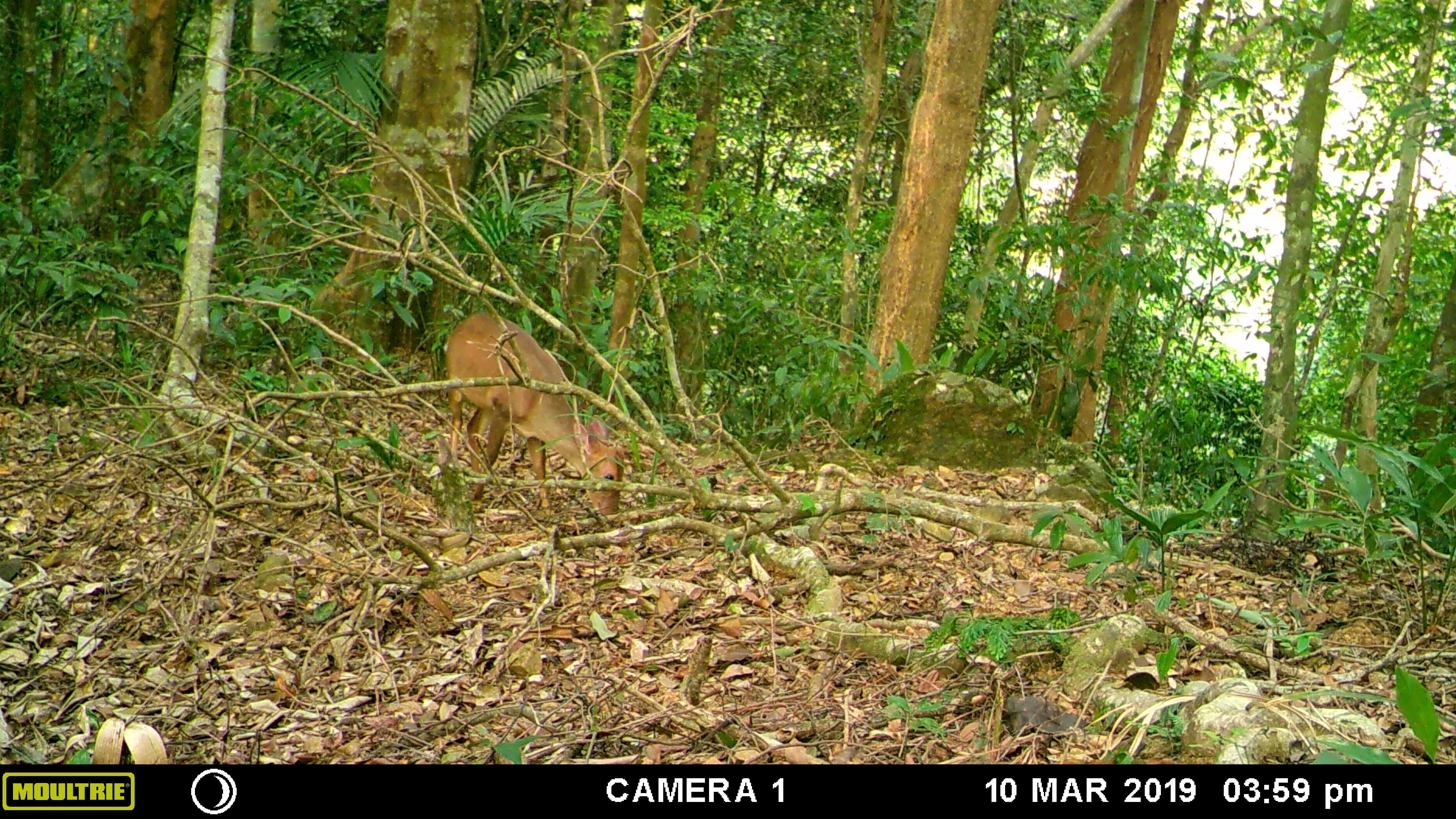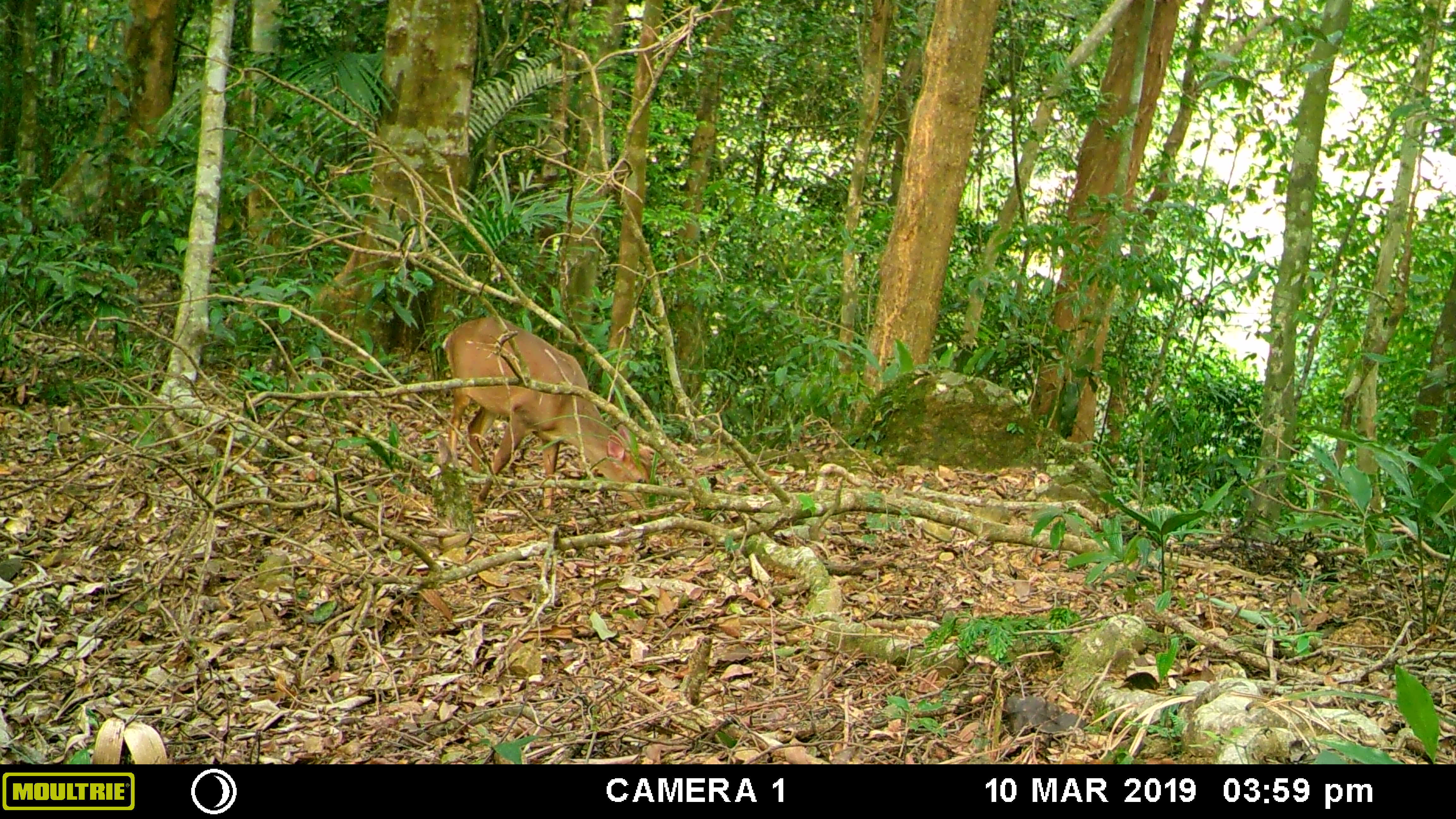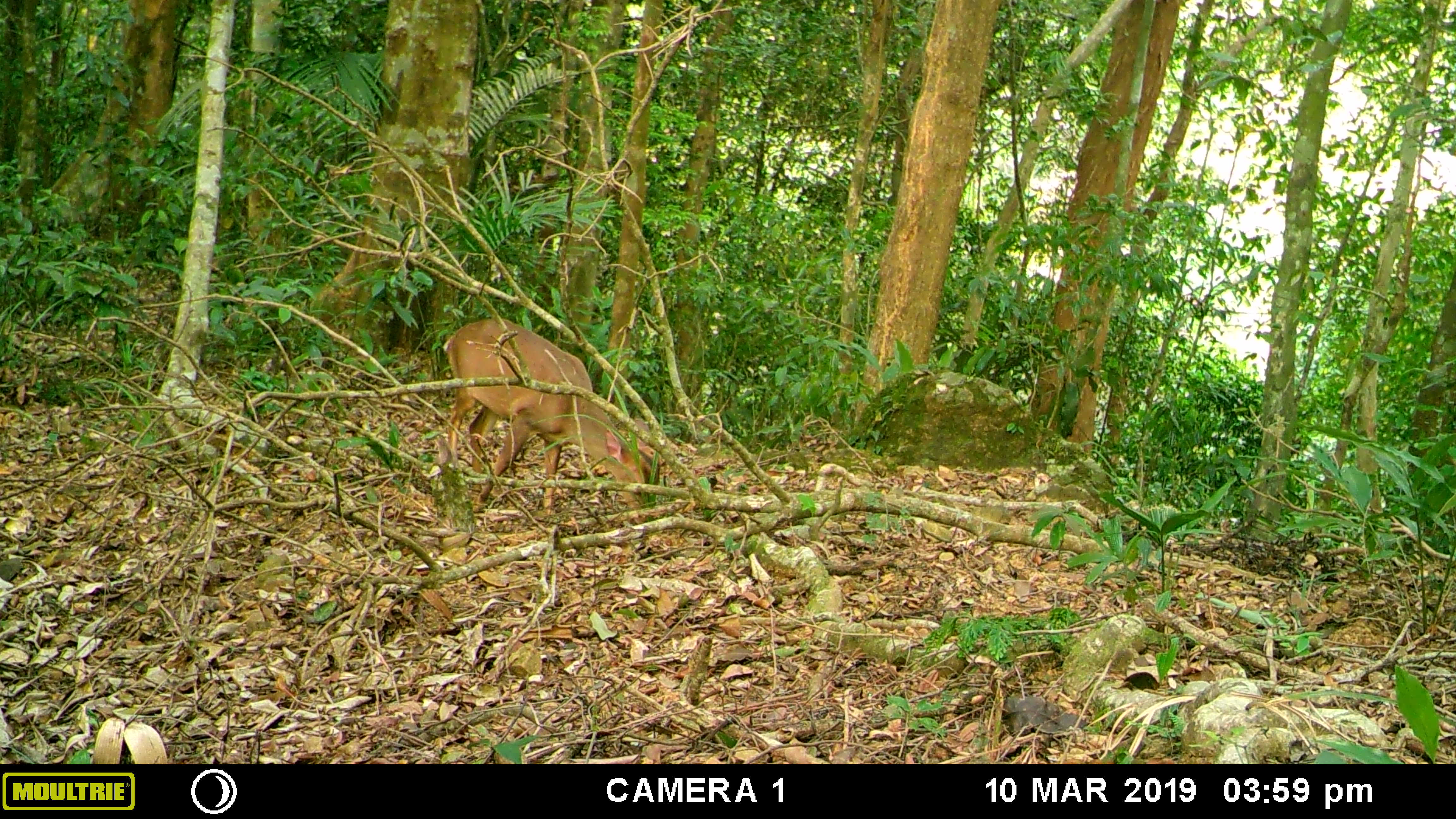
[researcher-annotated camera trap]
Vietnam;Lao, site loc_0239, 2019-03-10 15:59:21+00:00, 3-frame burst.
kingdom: Animalia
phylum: Chordata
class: Mammalia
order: Artiodactyla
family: Cervidae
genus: Muntiacus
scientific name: Muntiacus vuquangensis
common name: large-antlered muntjac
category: large antlered muntjac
Large antlered muntjac (large-antlered muntjac) (Muntiacus vuquangensis). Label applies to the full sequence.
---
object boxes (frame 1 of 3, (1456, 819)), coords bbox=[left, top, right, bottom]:
large antlered muntjac: bbox=[443, 311, 625, 516]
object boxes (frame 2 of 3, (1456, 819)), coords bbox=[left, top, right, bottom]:
large antlered muntjac: bbox=[440, 315, 658, 522]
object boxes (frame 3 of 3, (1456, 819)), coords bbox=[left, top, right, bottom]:
large antlered muntjac: bbox=[440, 315, 658, 522]